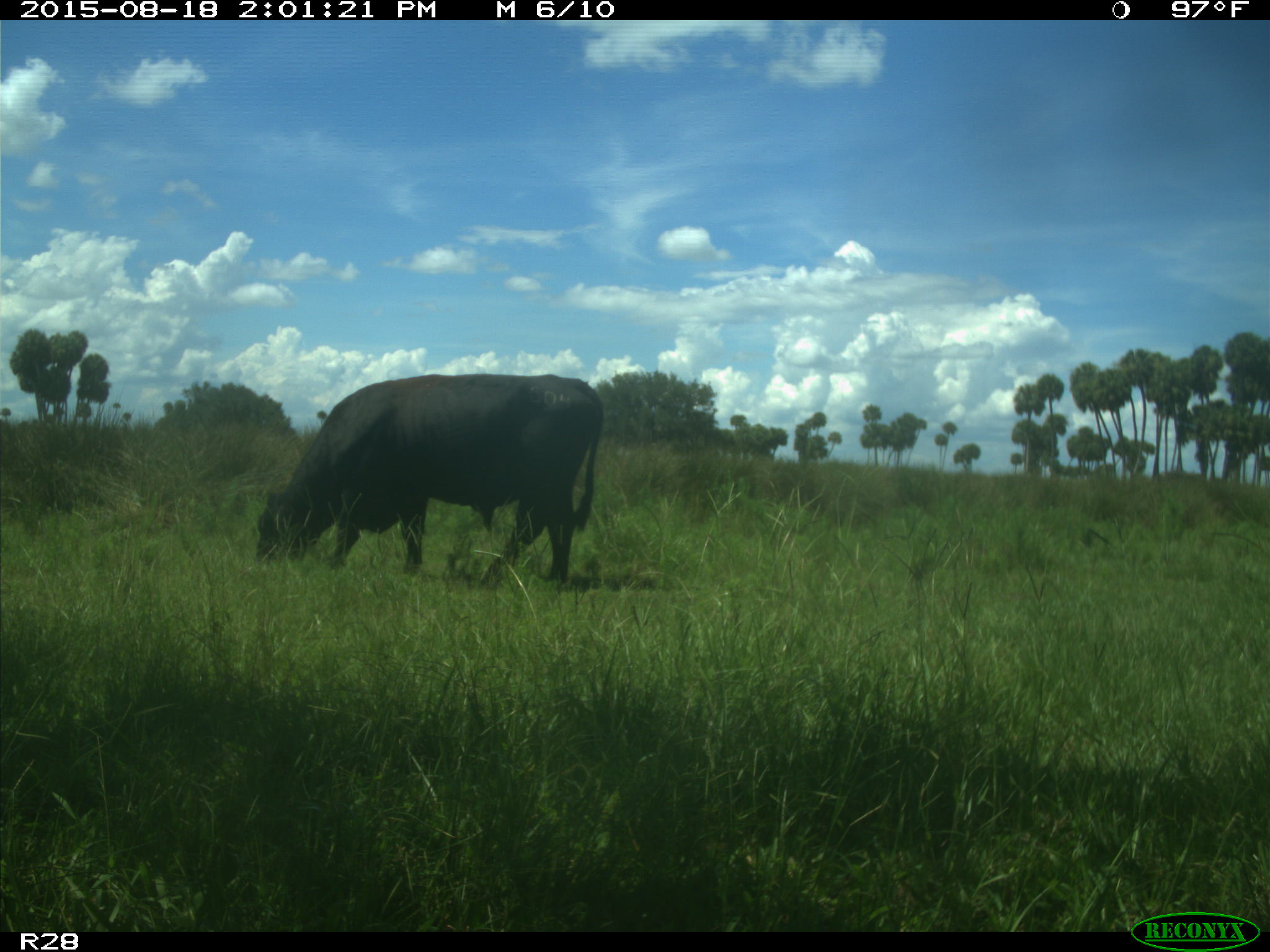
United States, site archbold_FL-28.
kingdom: Animalia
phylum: Chordata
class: Mammalia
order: Artiodactyla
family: Bovidae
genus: Bos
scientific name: Bos taurus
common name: domestic cow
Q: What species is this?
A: Bos taurus (domestic cow).